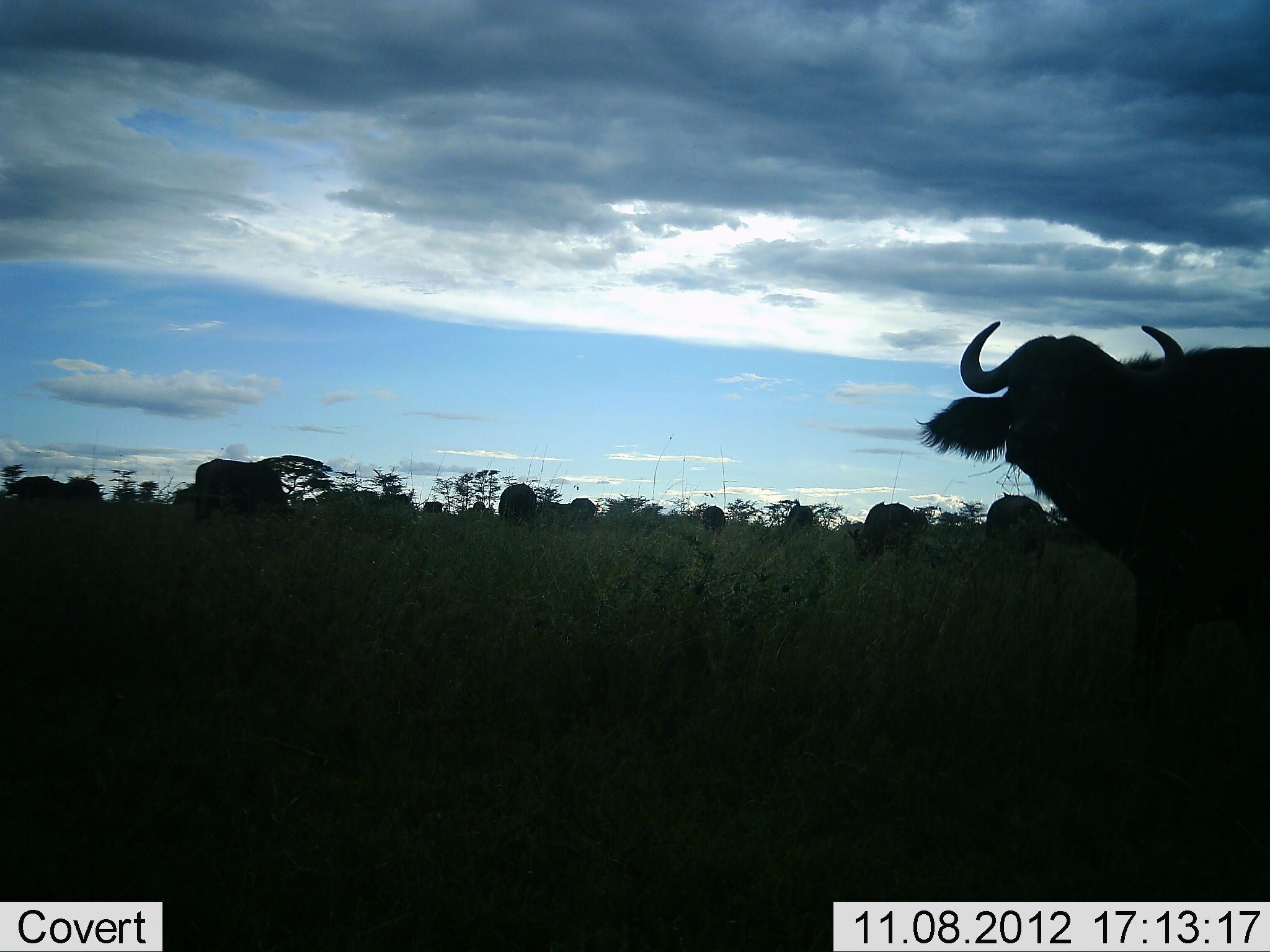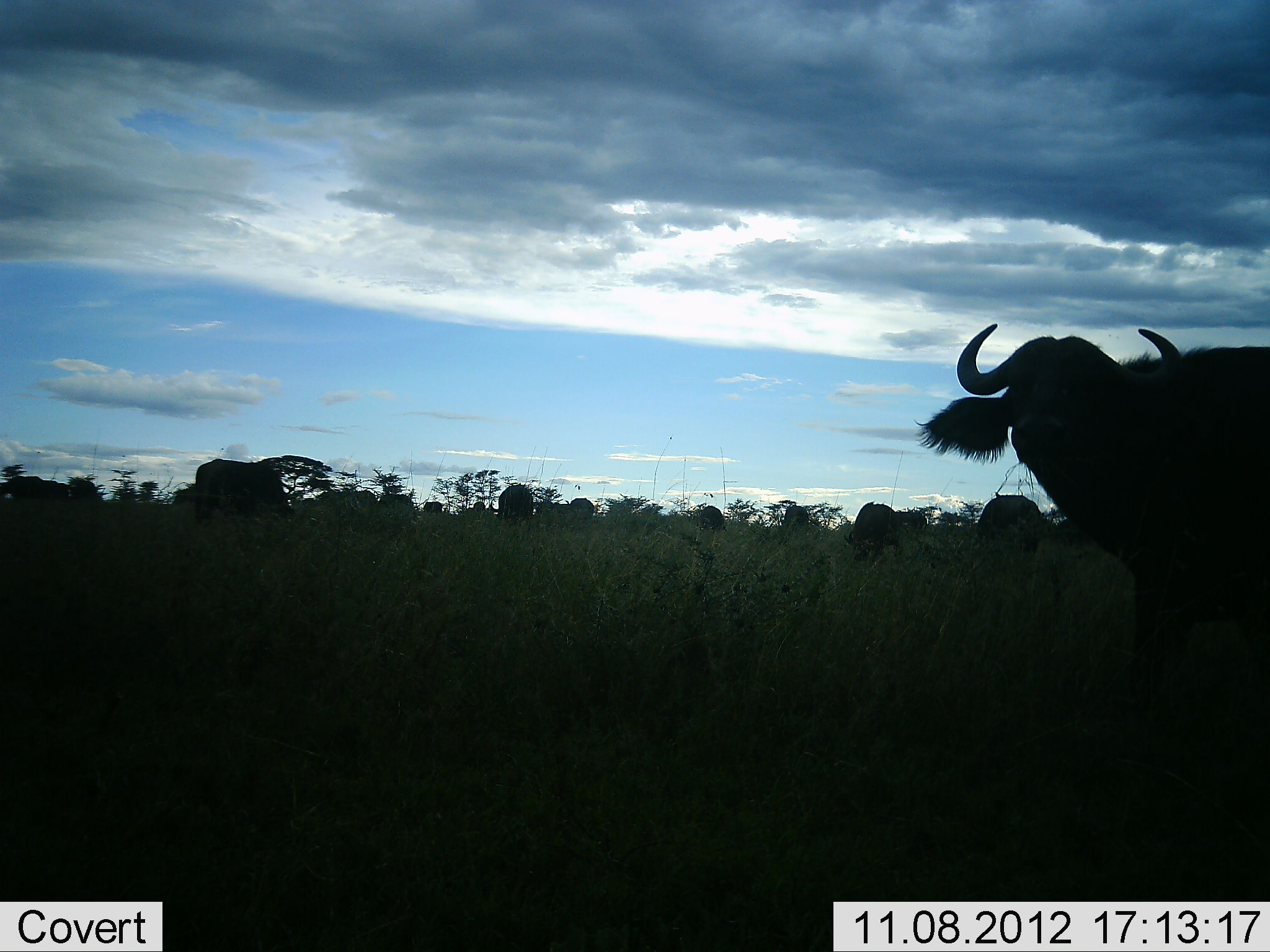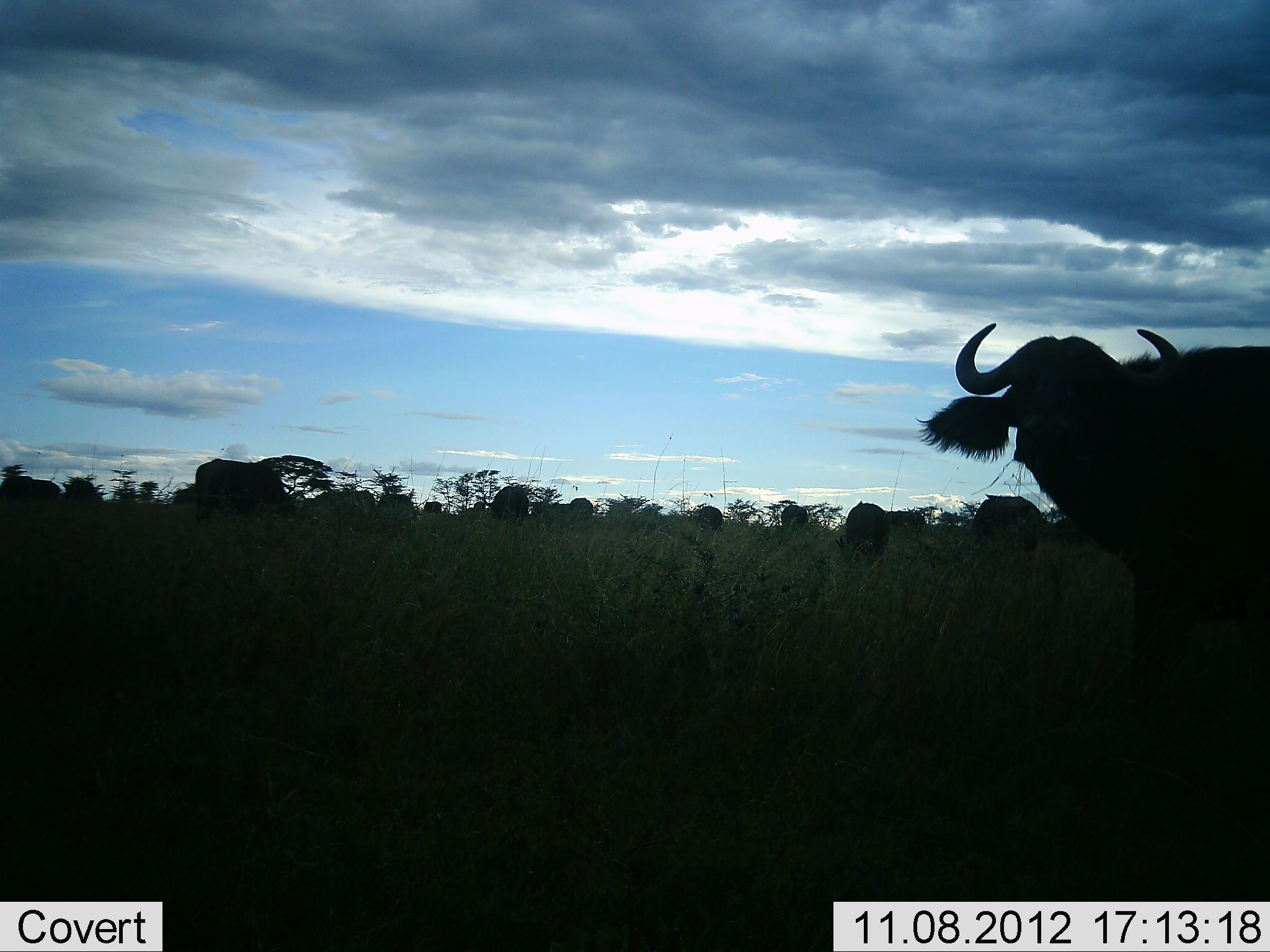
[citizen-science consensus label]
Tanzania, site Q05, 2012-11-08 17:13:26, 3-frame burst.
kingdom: Animalia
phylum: Chordata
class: Mammalia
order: Artiodactyla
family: Bovidae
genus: Syncerus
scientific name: Syncerus caffer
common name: cape buffalo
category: buffalo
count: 10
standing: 70%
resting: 0%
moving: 20%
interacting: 0%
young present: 0%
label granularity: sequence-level